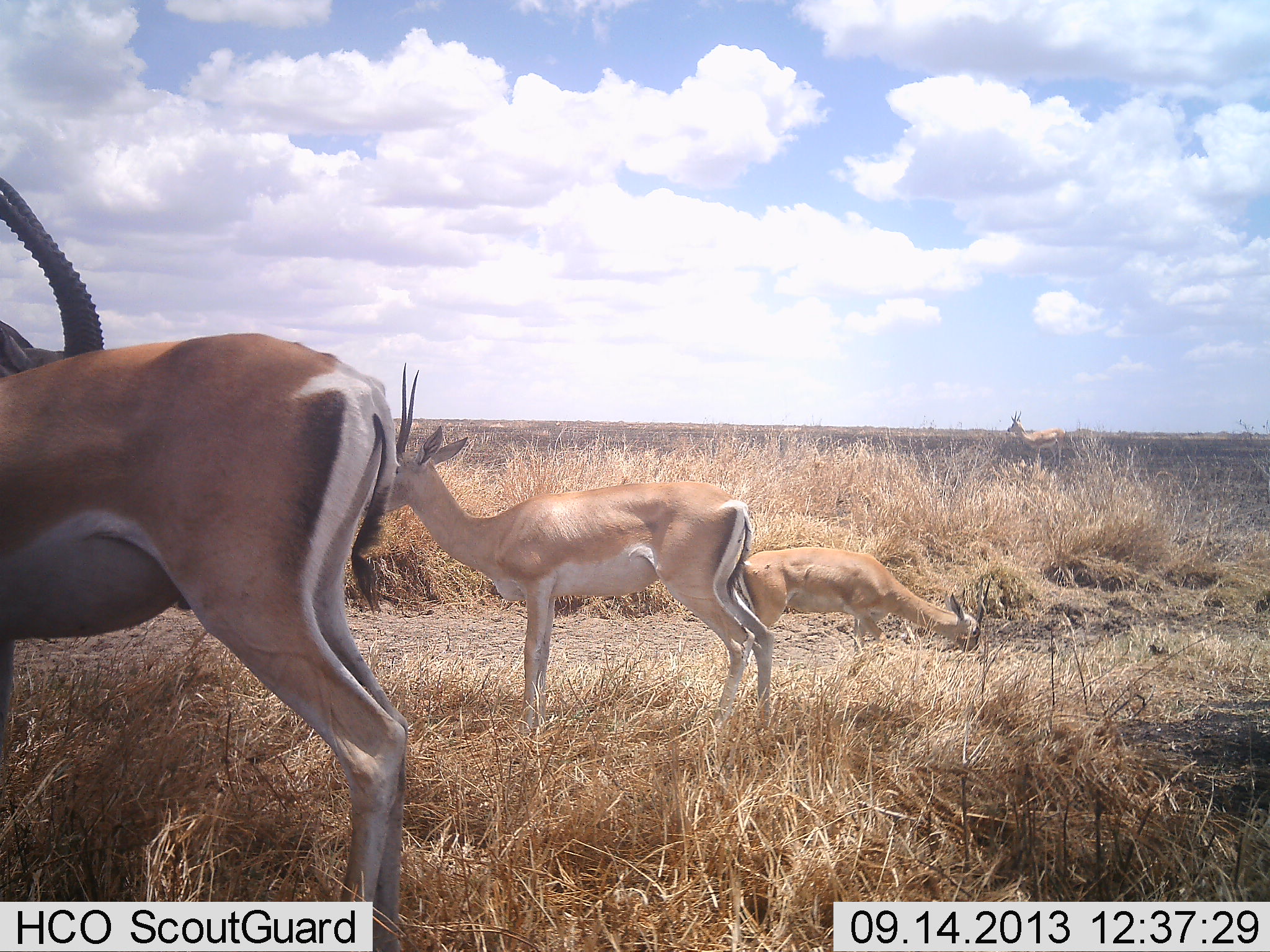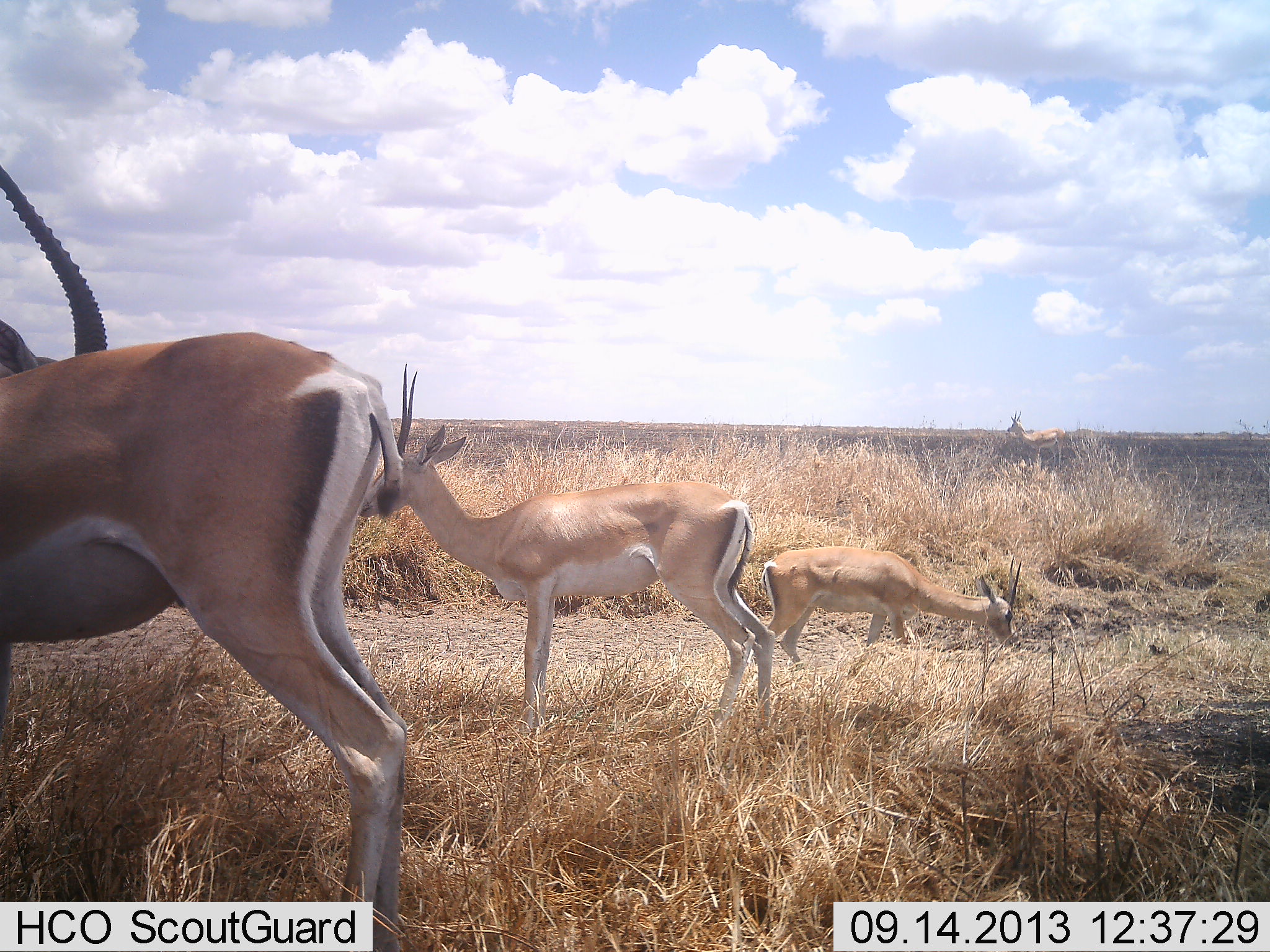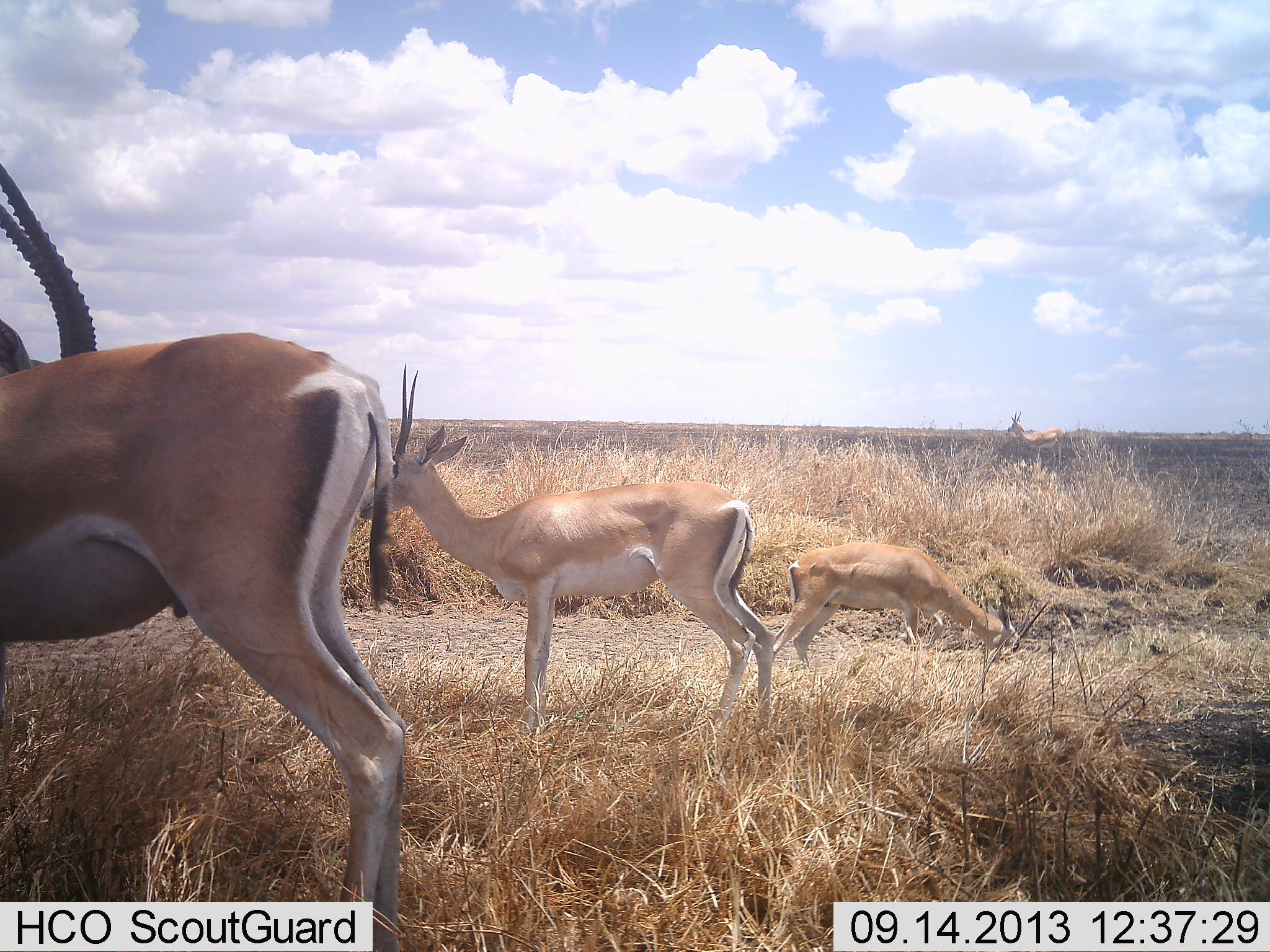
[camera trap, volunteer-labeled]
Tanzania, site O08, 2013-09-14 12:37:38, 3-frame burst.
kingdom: Animalia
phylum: Chordata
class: Mammalia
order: Artiodactyla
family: Bovidae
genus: Nanger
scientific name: Nanger granti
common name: grant's gazelle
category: gazellegrants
Gazellegrants (grant's gazelle) (Nanger granti), count 3. Behavior (volunteer vote fractions): standing 83%, resting 6%, moving 17%, interacting 0%. Young present (vote fraction): 6%. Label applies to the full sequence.